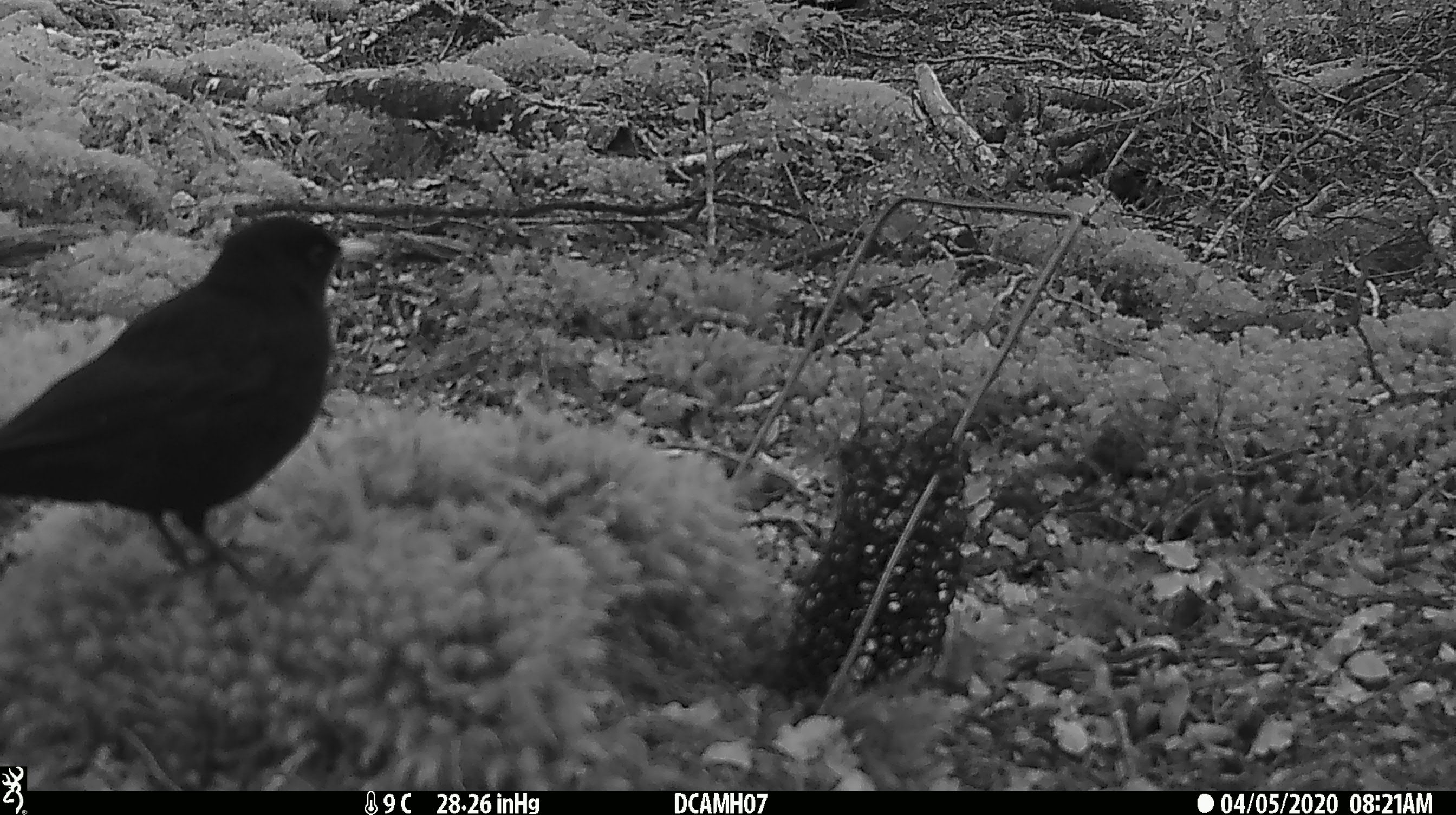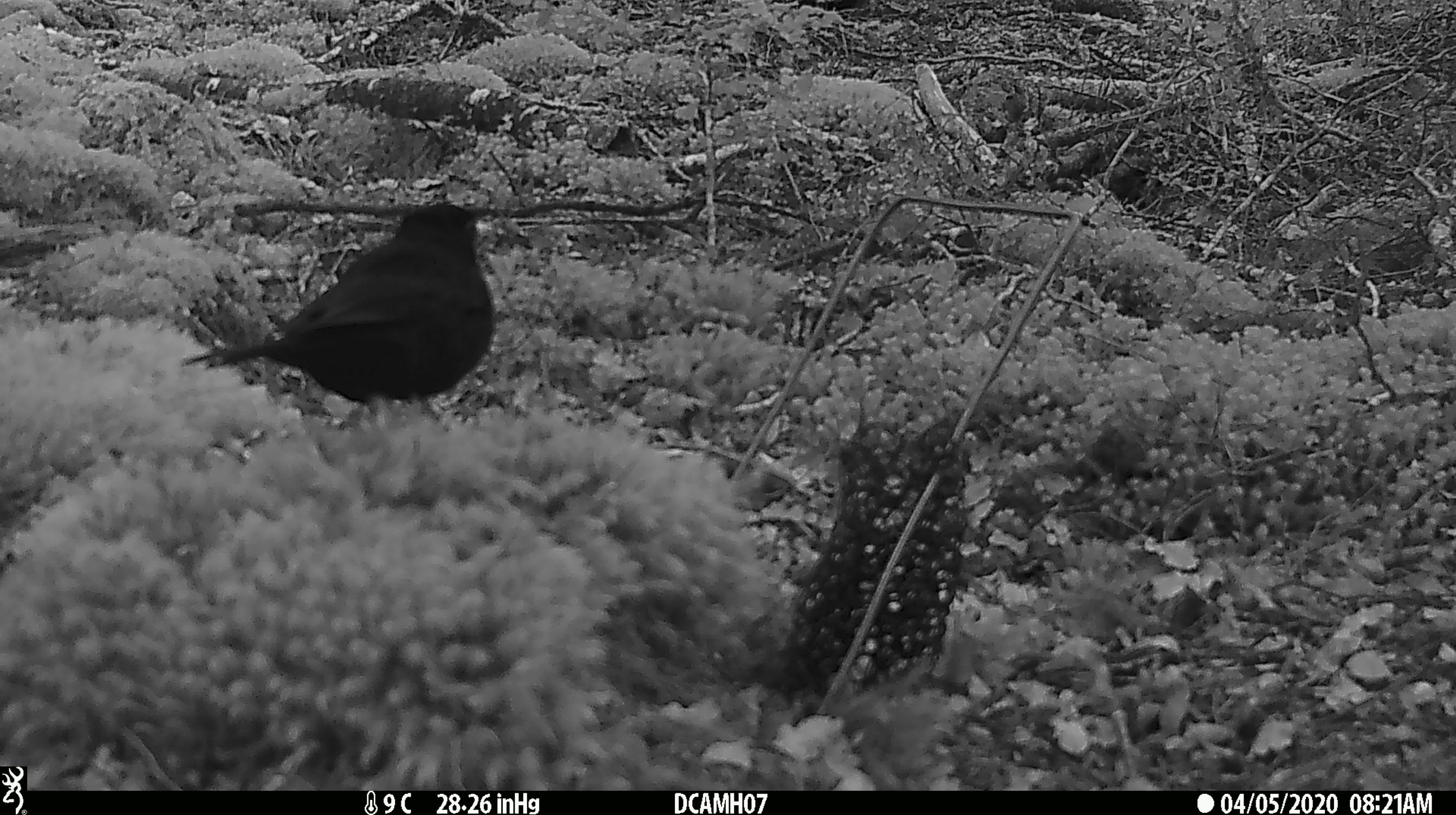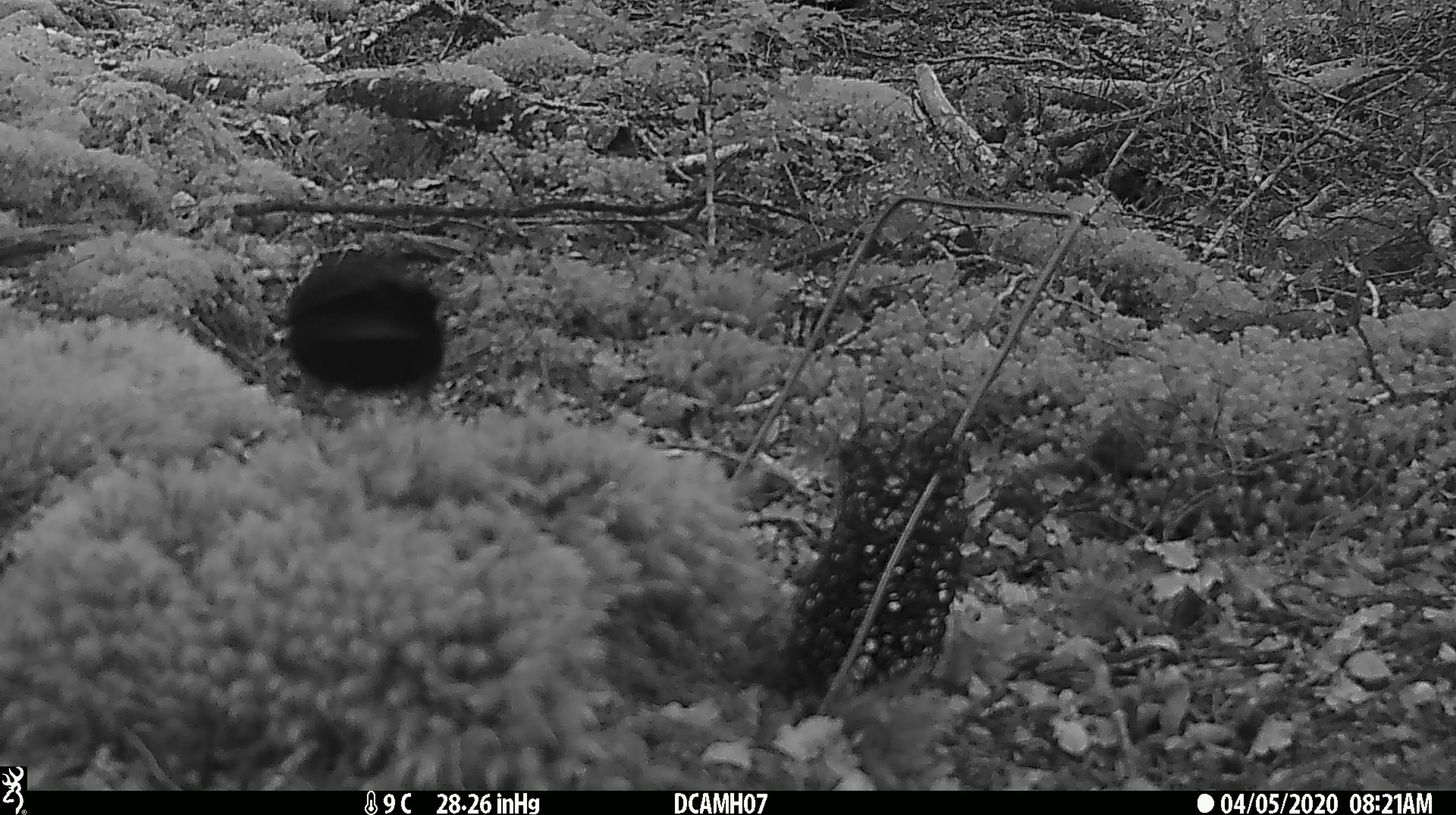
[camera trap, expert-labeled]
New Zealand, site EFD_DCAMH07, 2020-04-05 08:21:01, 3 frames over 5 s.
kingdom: Animalia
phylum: Chordata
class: Aves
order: Passeriformes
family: Turdidae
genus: Turdus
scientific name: Turdus merula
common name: eurasian blackbird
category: blackbird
Blackbird (eurasian blackbird) (Turdus merula).